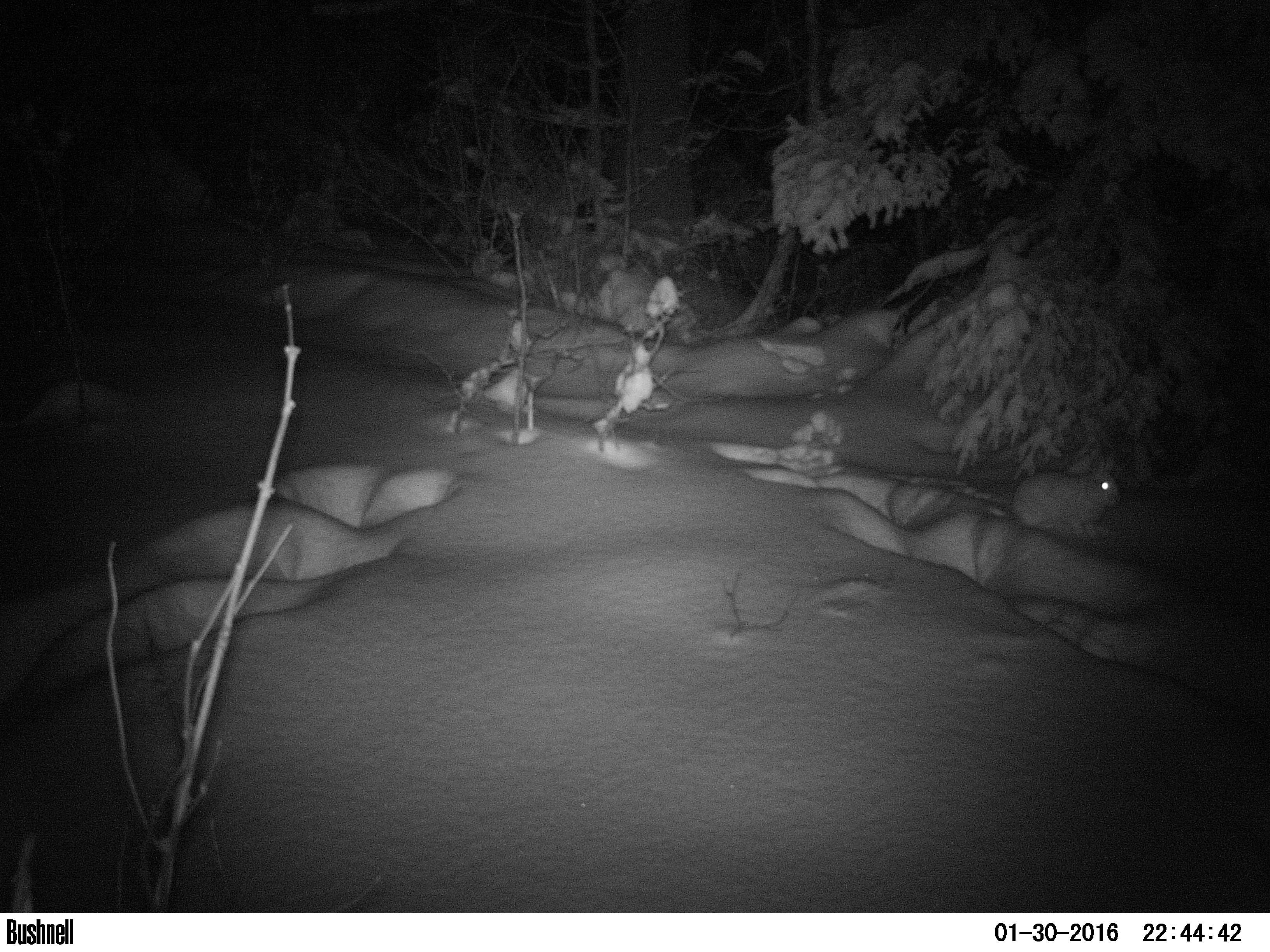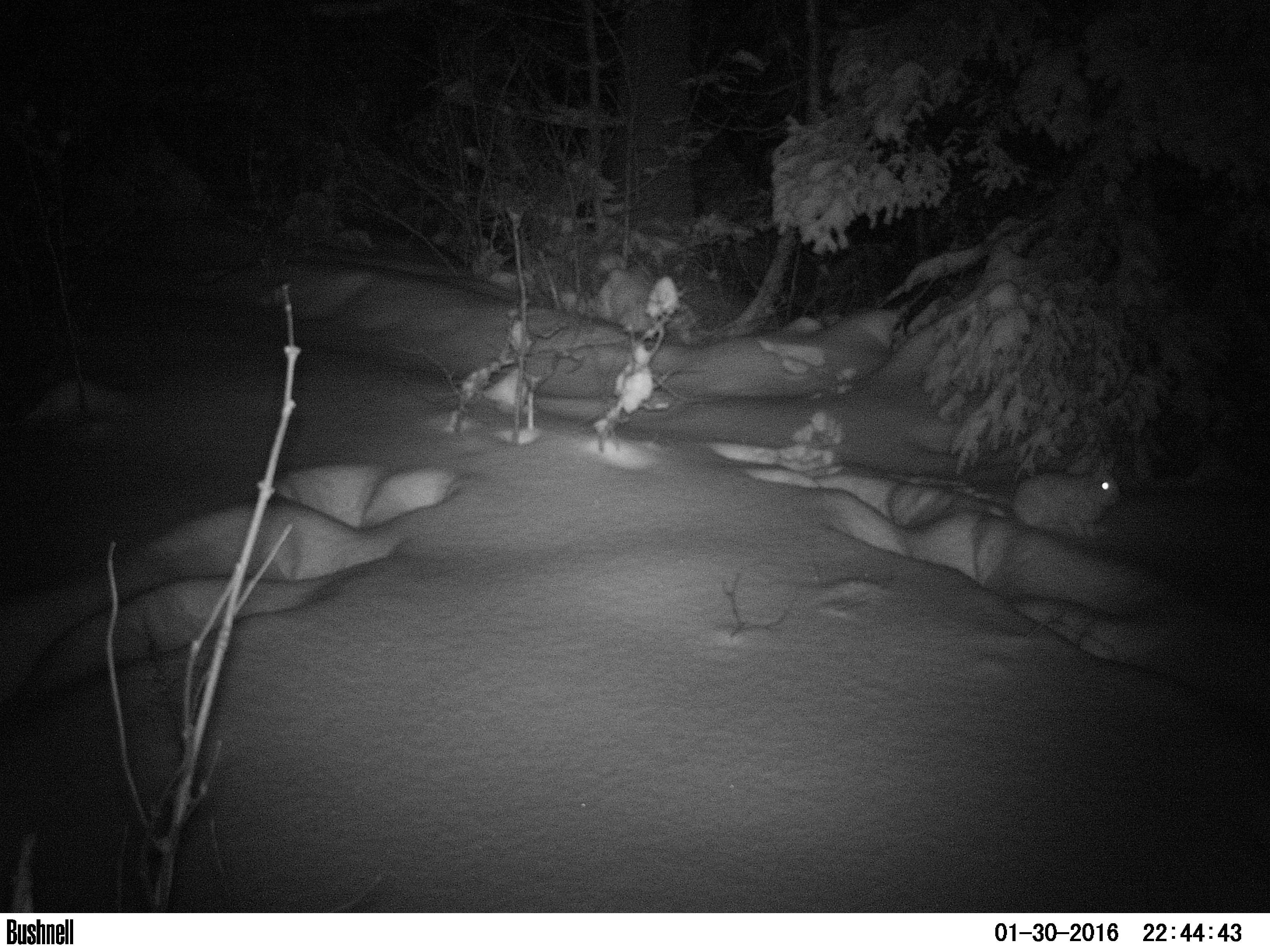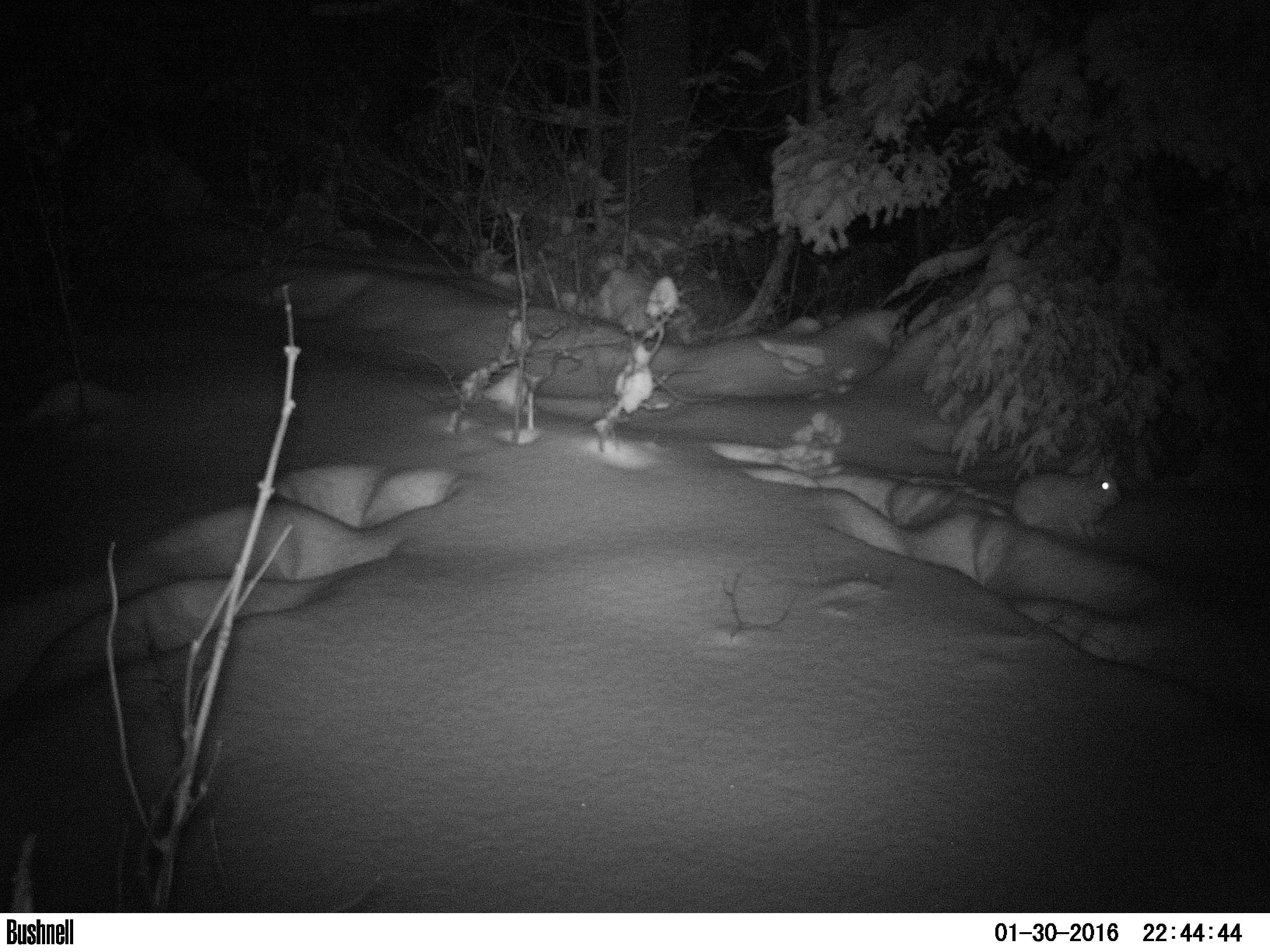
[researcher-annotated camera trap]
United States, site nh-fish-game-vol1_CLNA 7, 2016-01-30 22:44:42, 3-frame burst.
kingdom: Animalia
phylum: Chordata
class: Mammalia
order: Lagomorpha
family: Leporidae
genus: Lepus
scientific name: Lepus americanus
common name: snowshoe hare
Snowshoe hare (Lepus americanus).